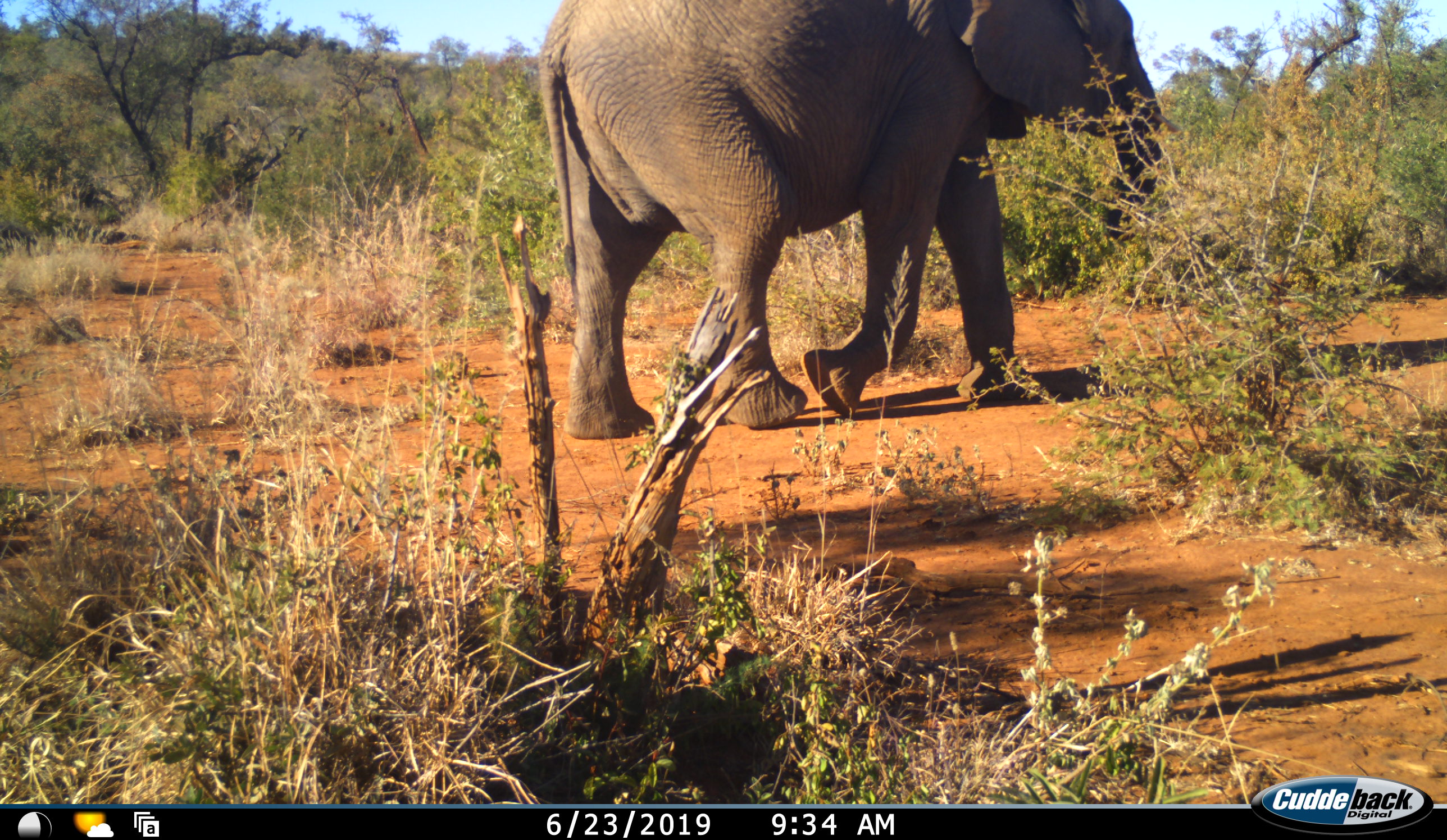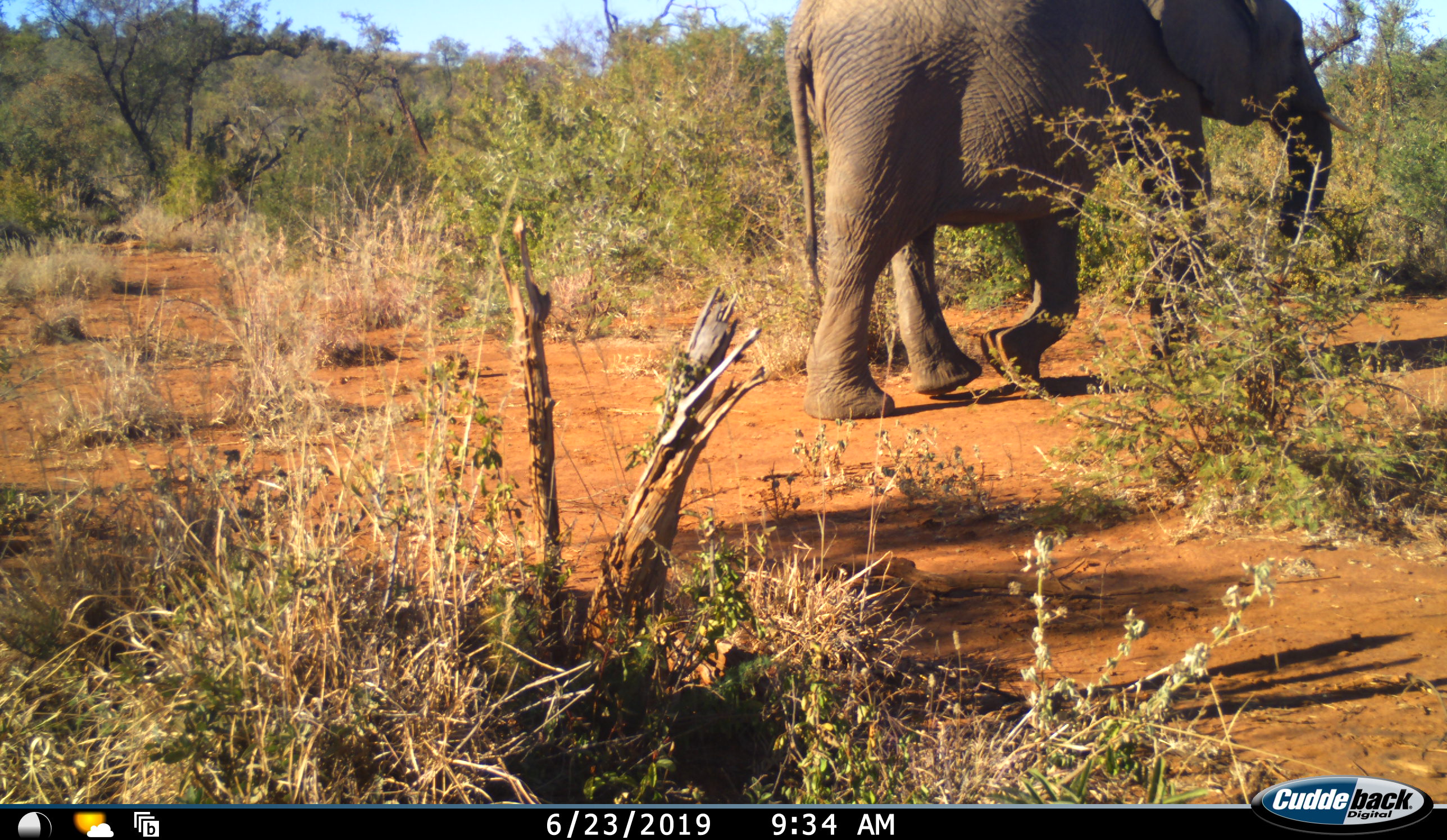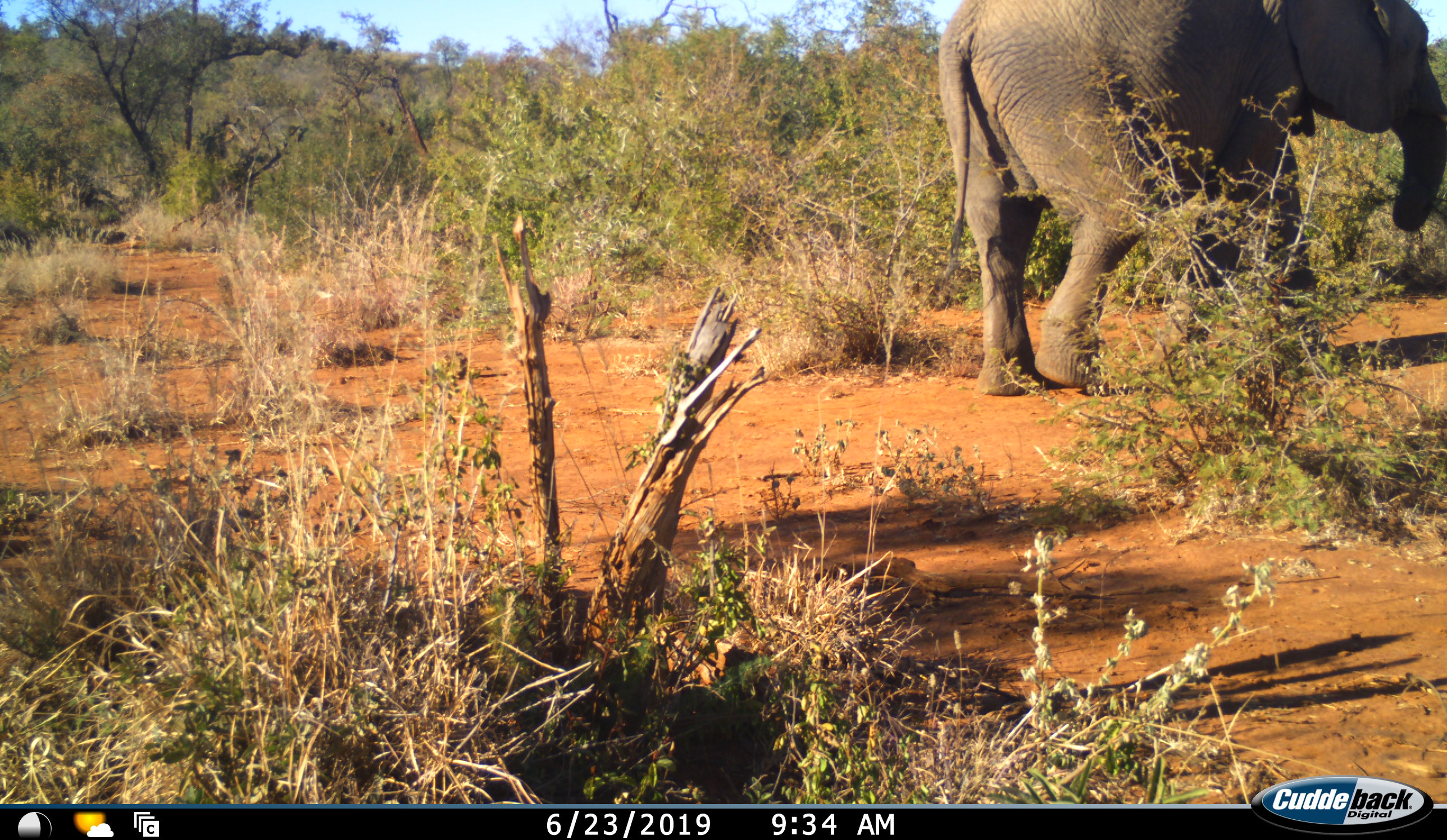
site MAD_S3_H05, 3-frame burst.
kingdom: Animalia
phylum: Chordata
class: Mammalia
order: Proboscidea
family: Elephantidae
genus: Loxodonta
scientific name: Loxodonta africana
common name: african bush elephant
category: elephant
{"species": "elephant (african bush elephant) (Loxodonta africana)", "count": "1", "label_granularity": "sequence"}